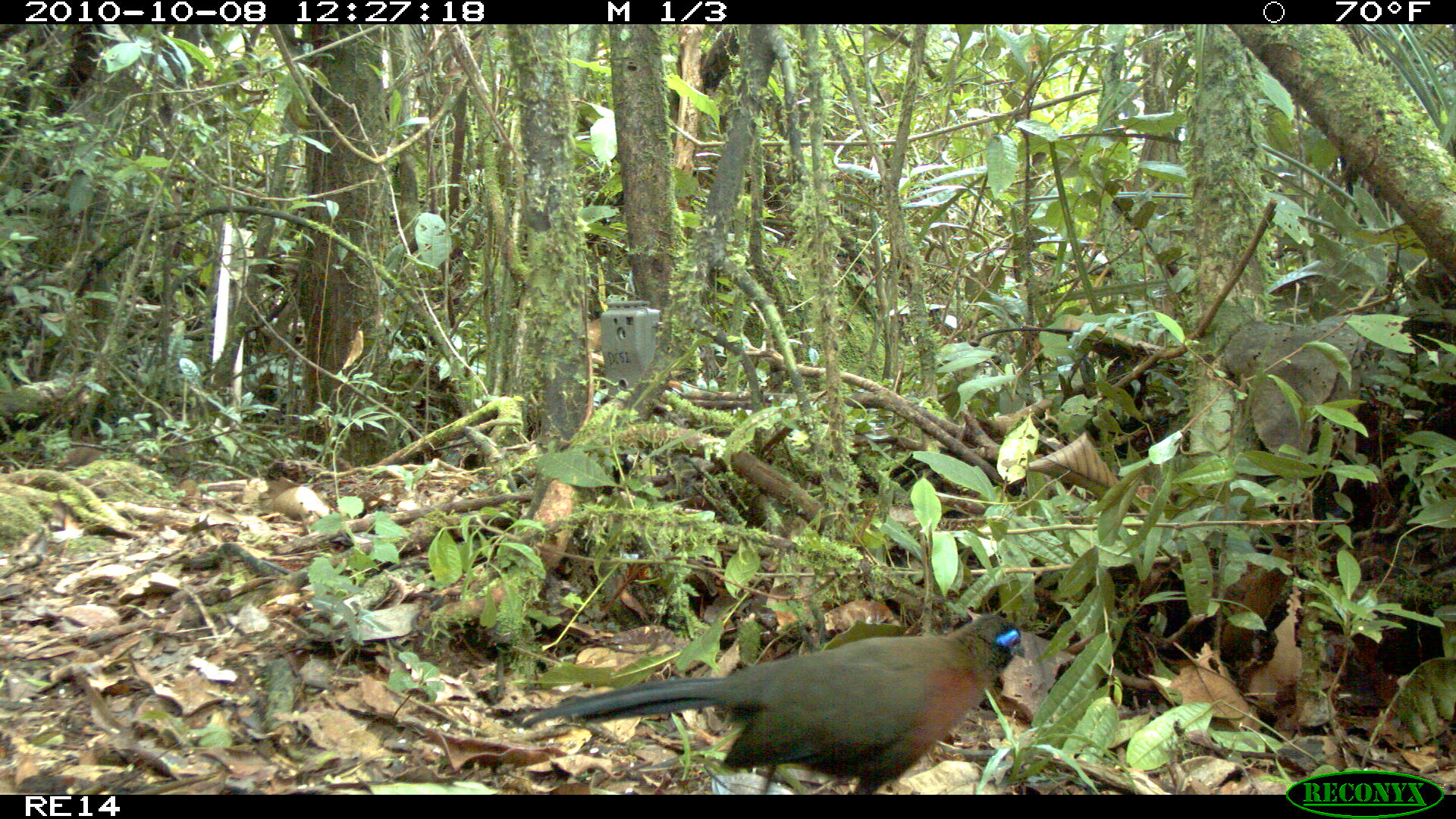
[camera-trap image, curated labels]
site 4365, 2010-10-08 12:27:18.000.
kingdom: Animalia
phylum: Chordata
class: Aves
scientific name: Aves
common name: bird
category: unknown bird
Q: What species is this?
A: Unknown bird (bird) (Aves).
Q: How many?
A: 1.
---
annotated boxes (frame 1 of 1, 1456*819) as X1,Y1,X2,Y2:
unknown bird: 520,610,1028,795